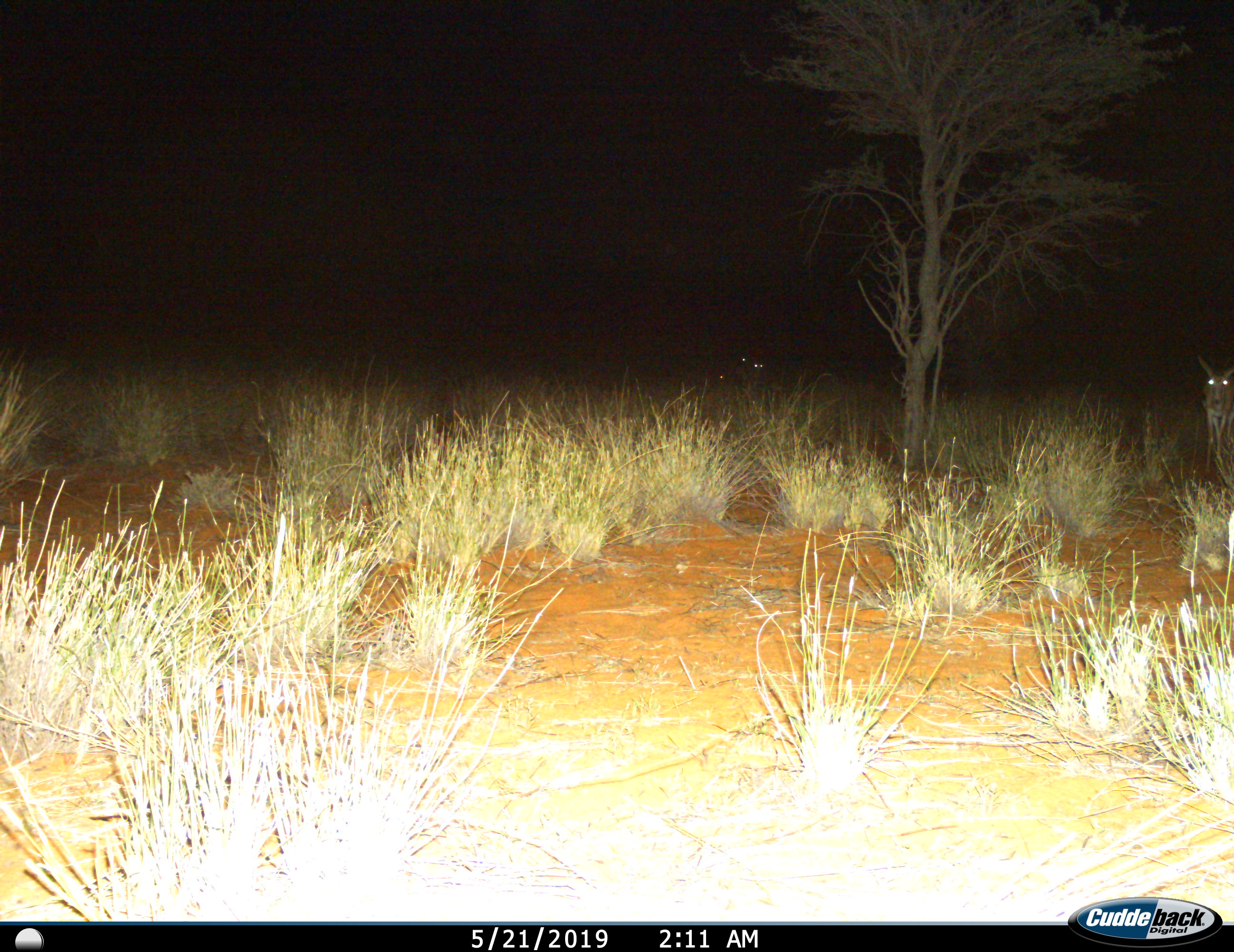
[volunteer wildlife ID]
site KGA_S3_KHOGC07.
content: unidentified animal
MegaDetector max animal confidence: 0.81